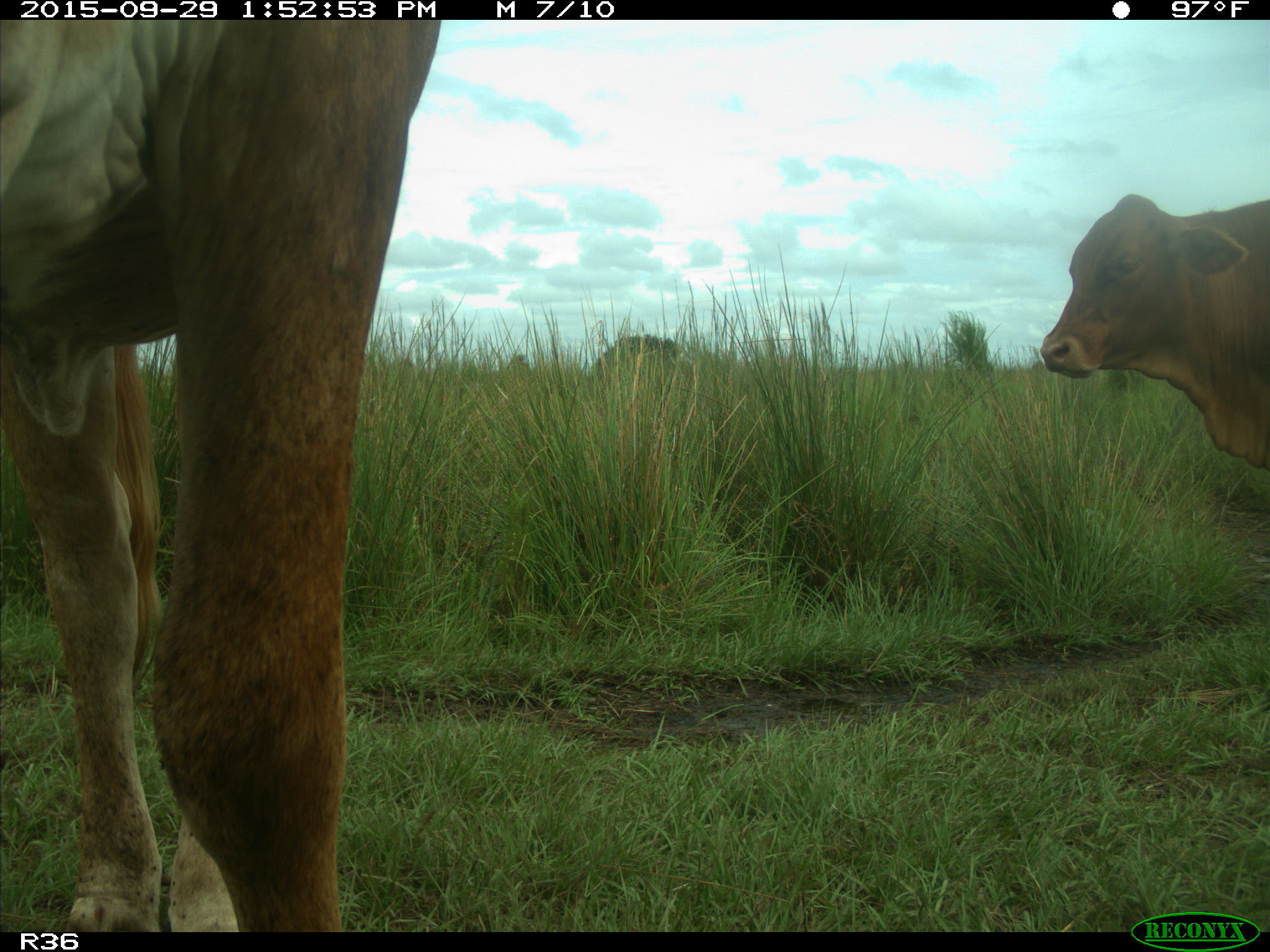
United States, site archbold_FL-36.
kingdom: Animalia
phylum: Chordata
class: Mammalia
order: Artiodactyla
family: Bovidae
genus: Bos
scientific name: Bos taurus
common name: domestic cow